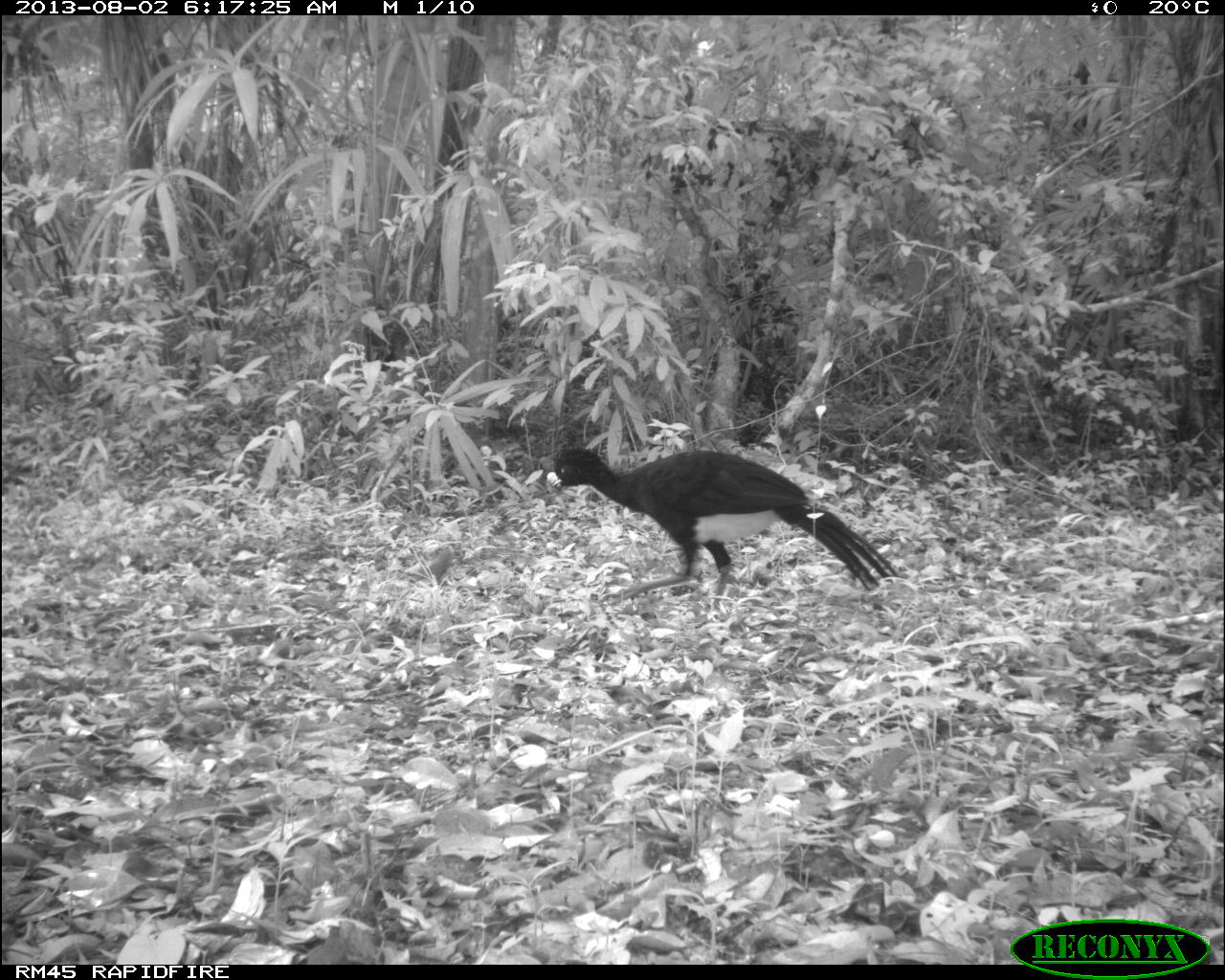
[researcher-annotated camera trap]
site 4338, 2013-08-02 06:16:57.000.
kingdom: Animalia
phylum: Chordata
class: Aves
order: Galliformes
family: Cracidae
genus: Crax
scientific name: Crax rubra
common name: great curassow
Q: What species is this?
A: Crax rubra (great curassow).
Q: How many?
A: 1.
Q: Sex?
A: Male.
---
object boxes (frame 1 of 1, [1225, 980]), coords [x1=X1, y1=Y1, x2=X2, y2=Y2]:
crax rubra: [x1=545, y1=442, x2=899, y2=610]